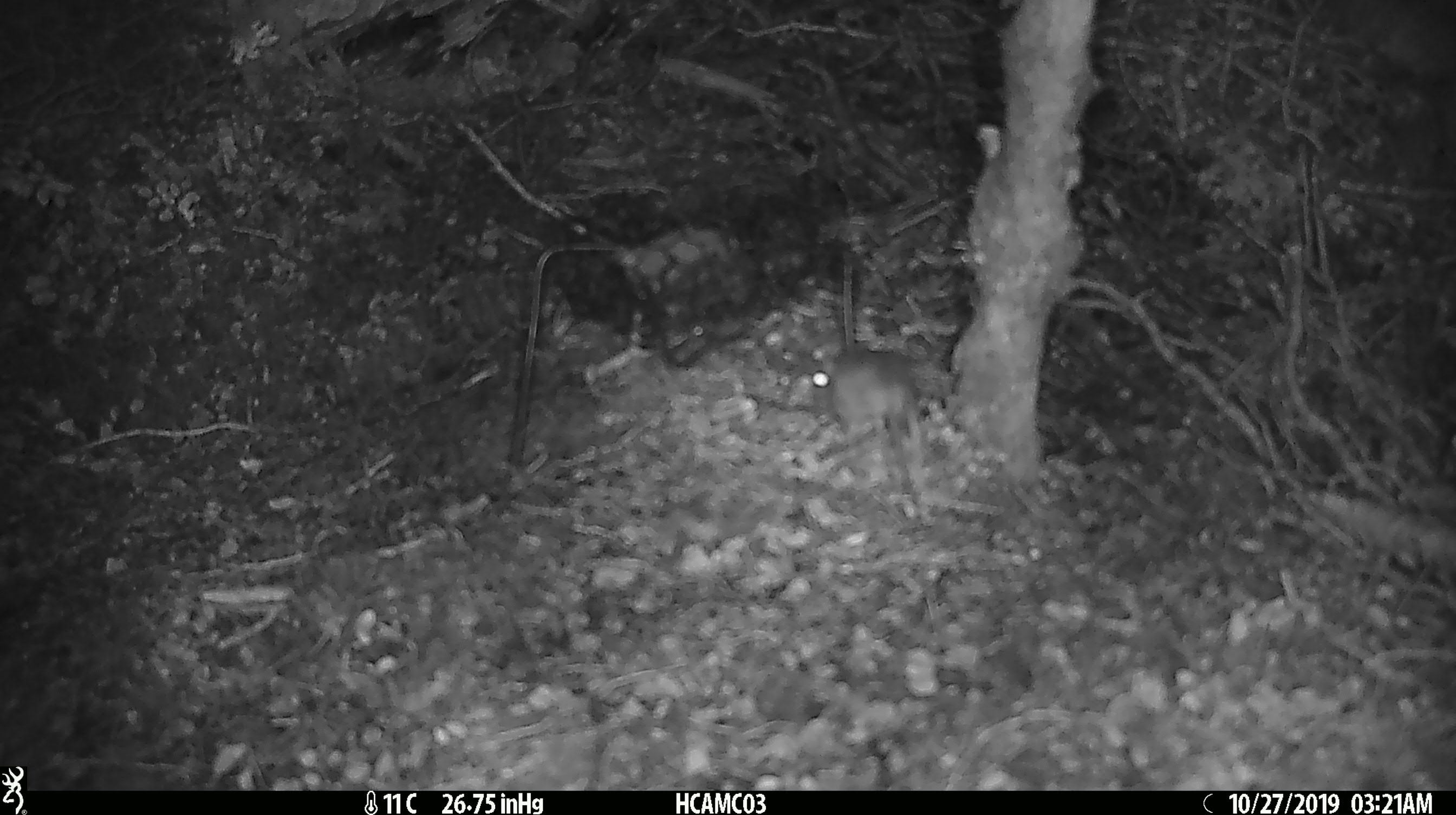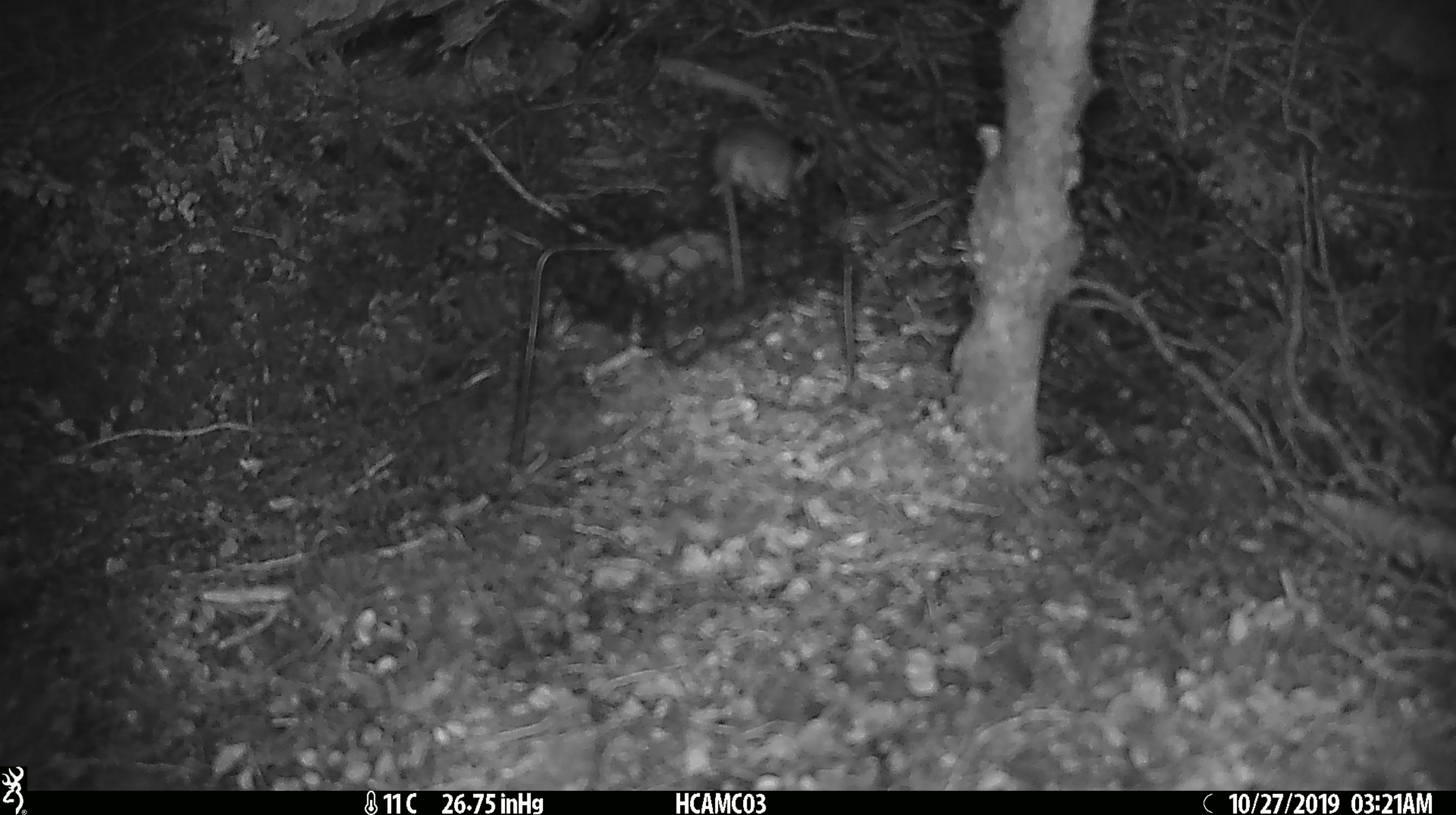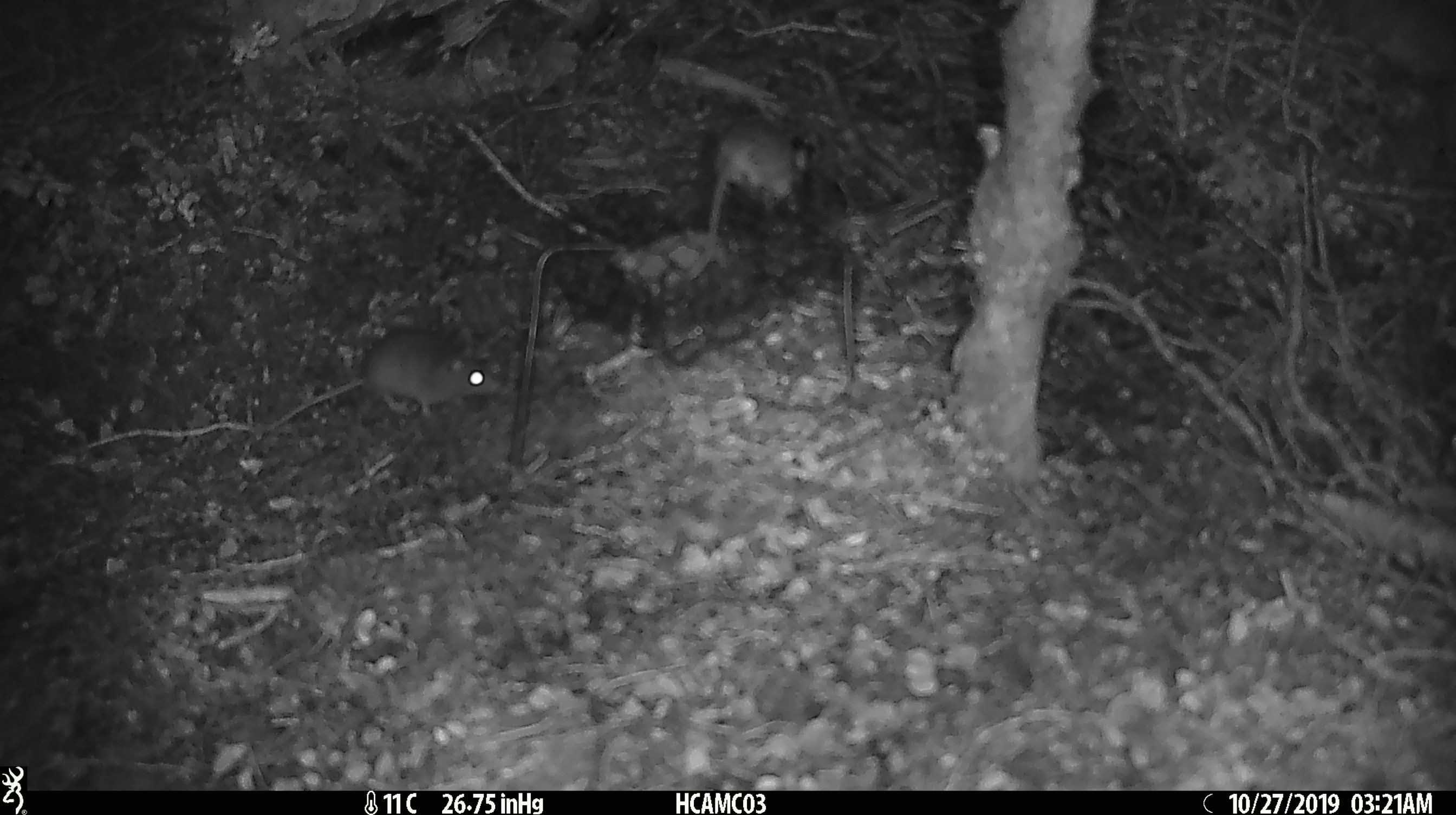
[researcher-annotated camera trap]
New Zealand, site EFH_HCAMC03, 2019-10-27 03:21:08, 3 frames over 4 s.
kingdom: Animalia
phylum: Chordata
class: Mammalia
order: Rodentia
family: Muridae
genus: Mus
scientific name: Mus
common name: mouse